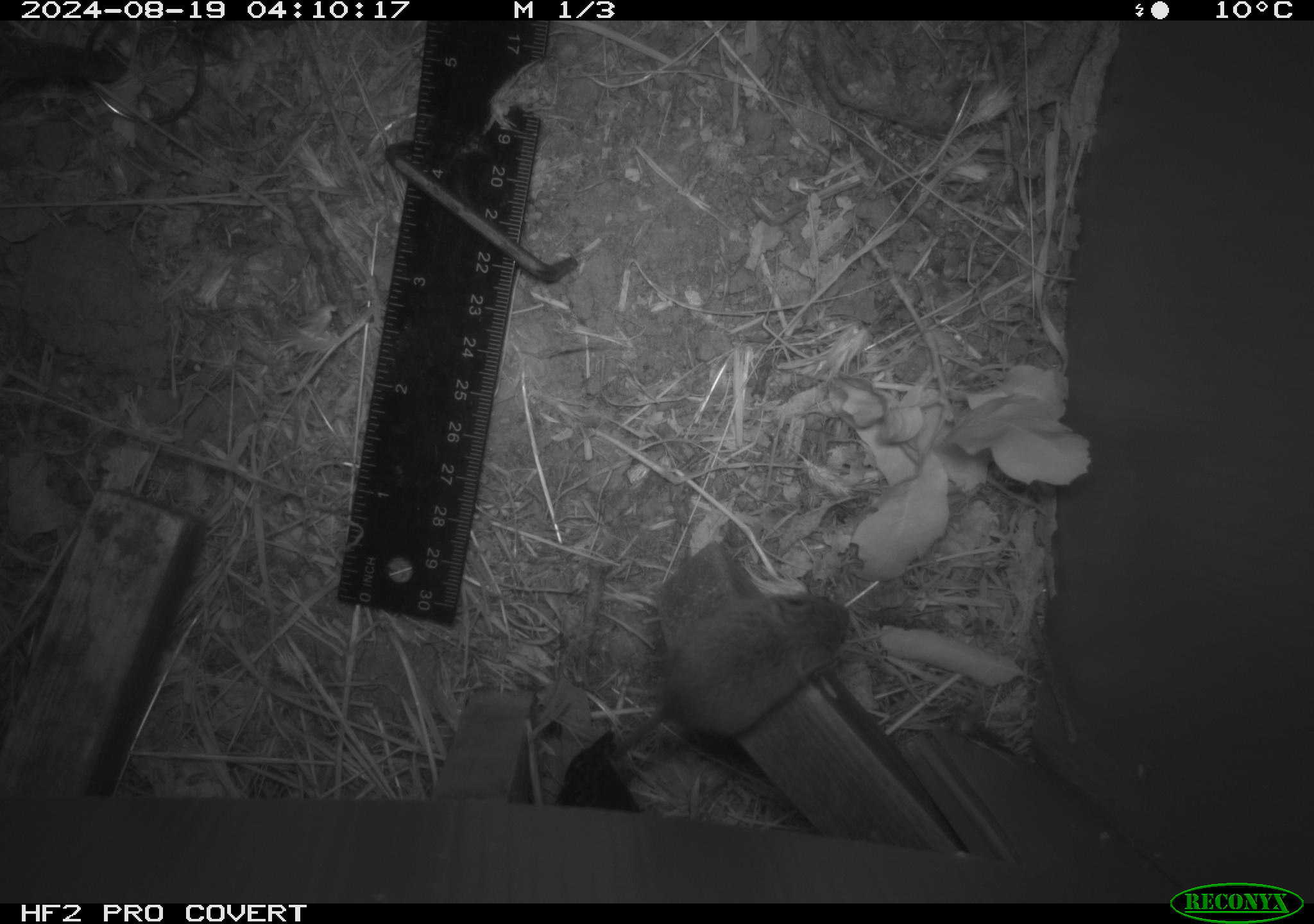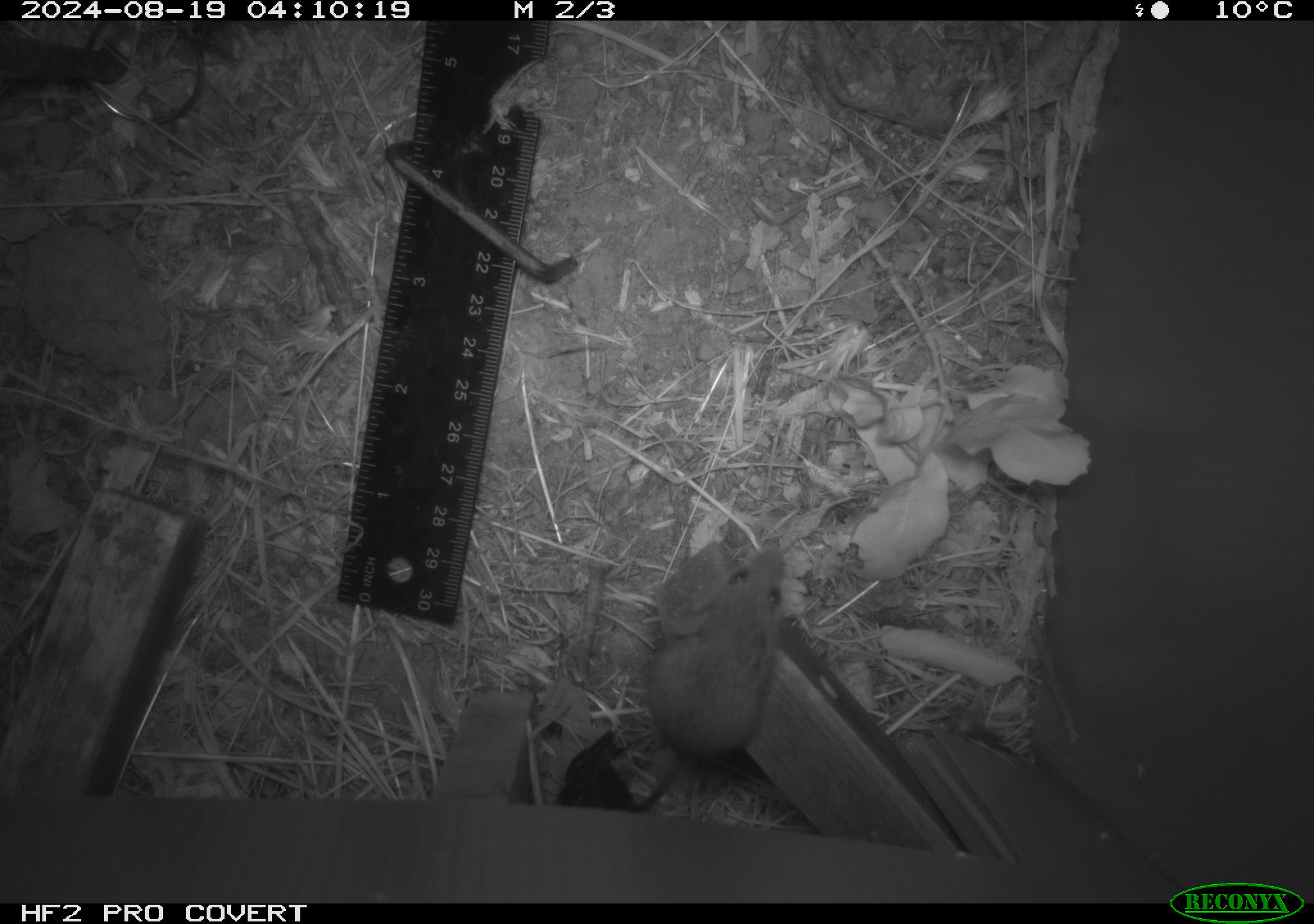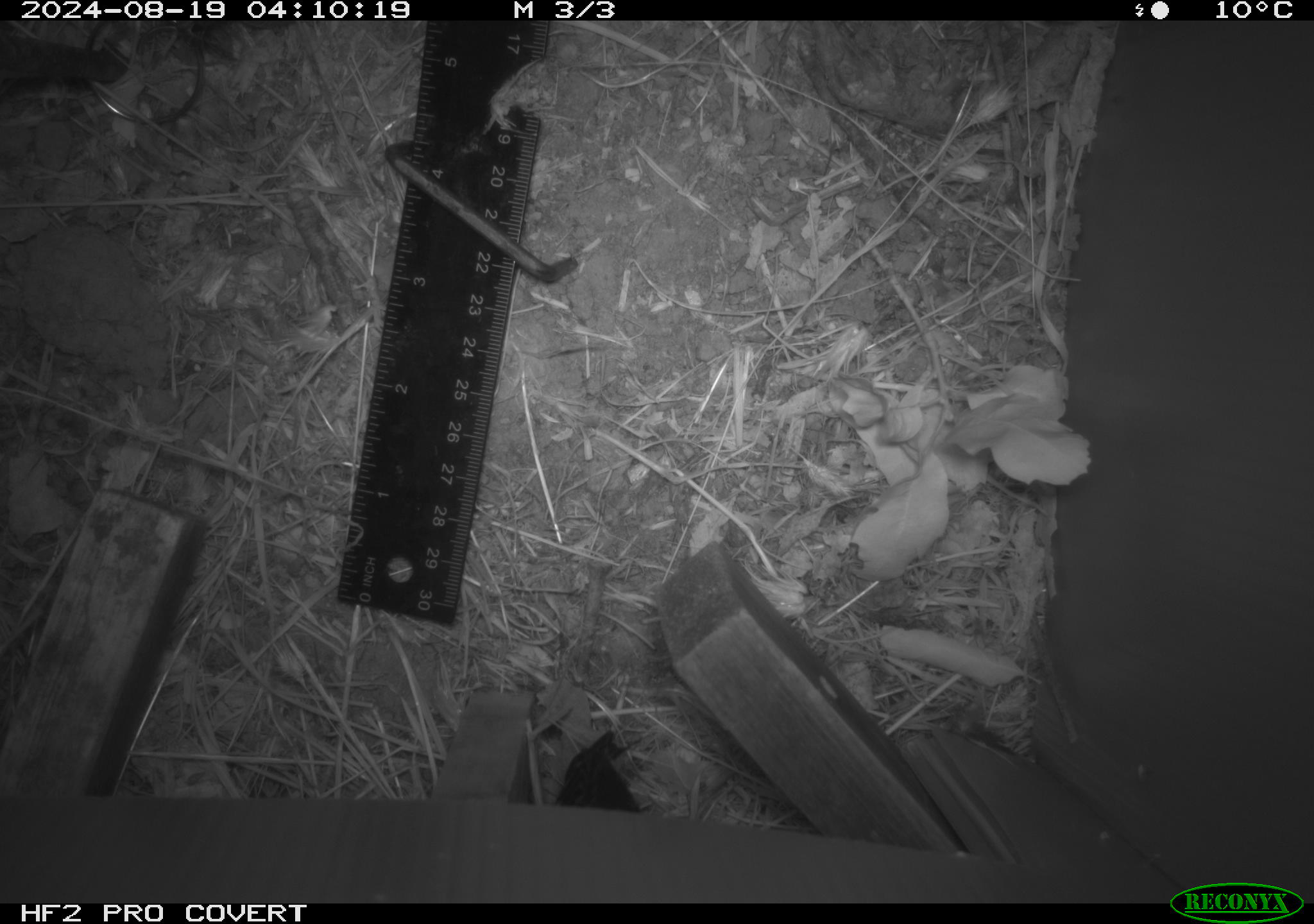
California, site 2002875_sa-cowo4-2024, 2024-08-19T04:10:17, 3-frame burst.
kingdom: Animalia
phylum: Chordata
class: Mammalia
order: Rodentia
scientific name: Rodentia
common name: mouse species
Mouse species (Rodentia).